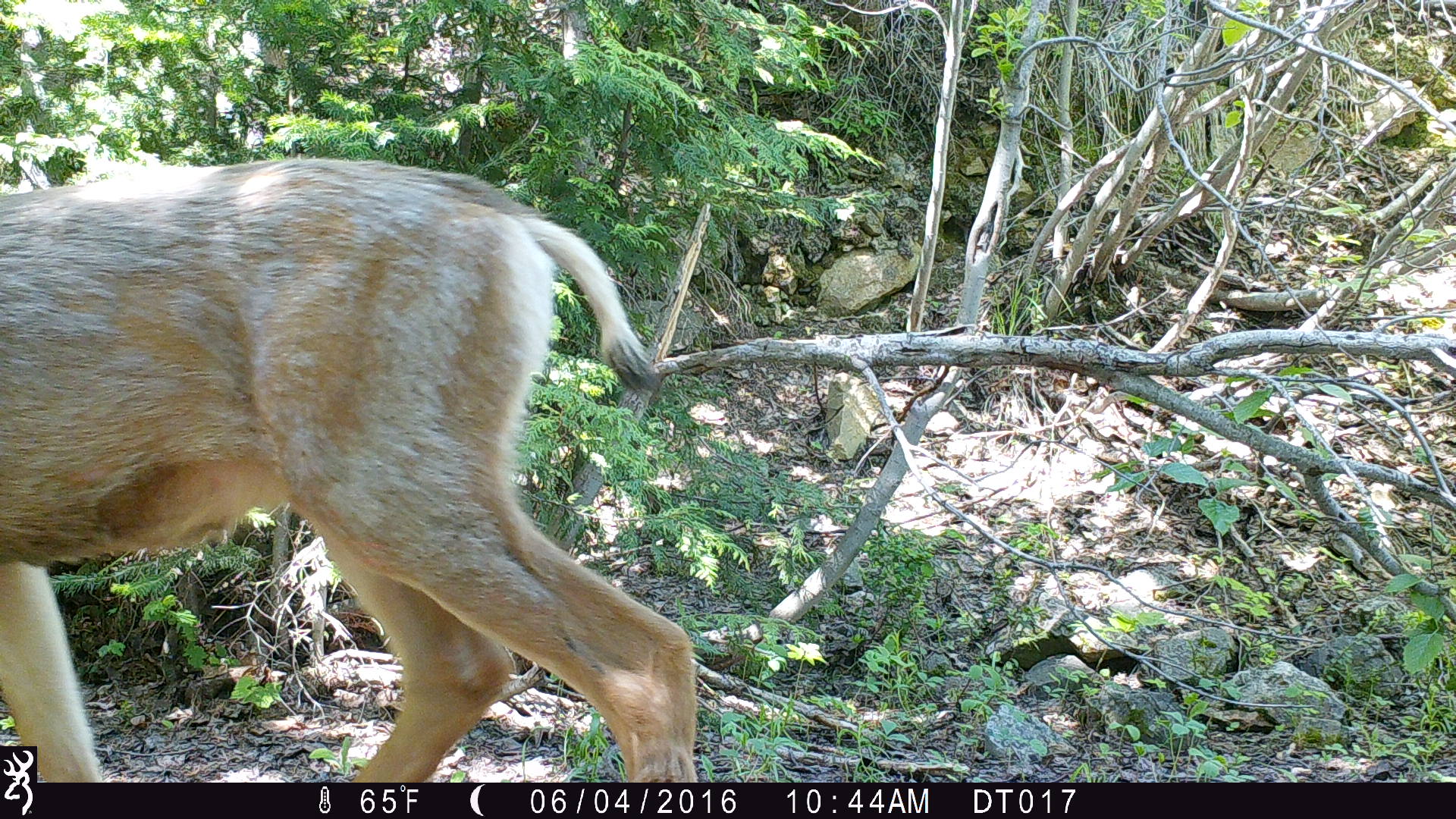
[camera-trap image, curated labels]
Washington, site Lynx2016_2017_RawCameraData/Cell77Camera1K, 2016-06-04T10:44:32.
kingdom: Animalia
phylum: Chordata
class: Mammalia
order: Artiodactyla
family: Cervidae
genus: Odocoileus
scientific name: Odocoileus hemionus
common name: mule deer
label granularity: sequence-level